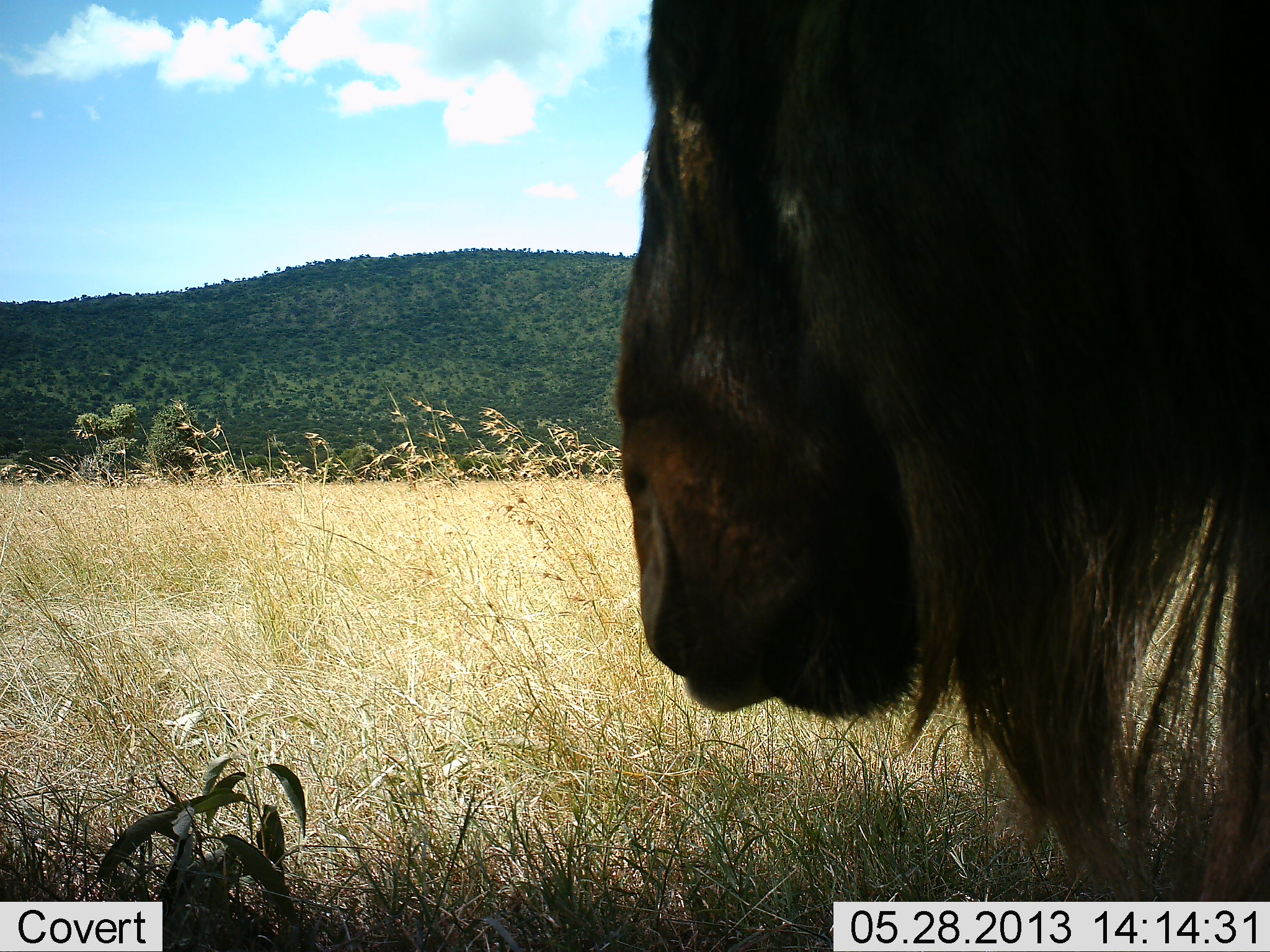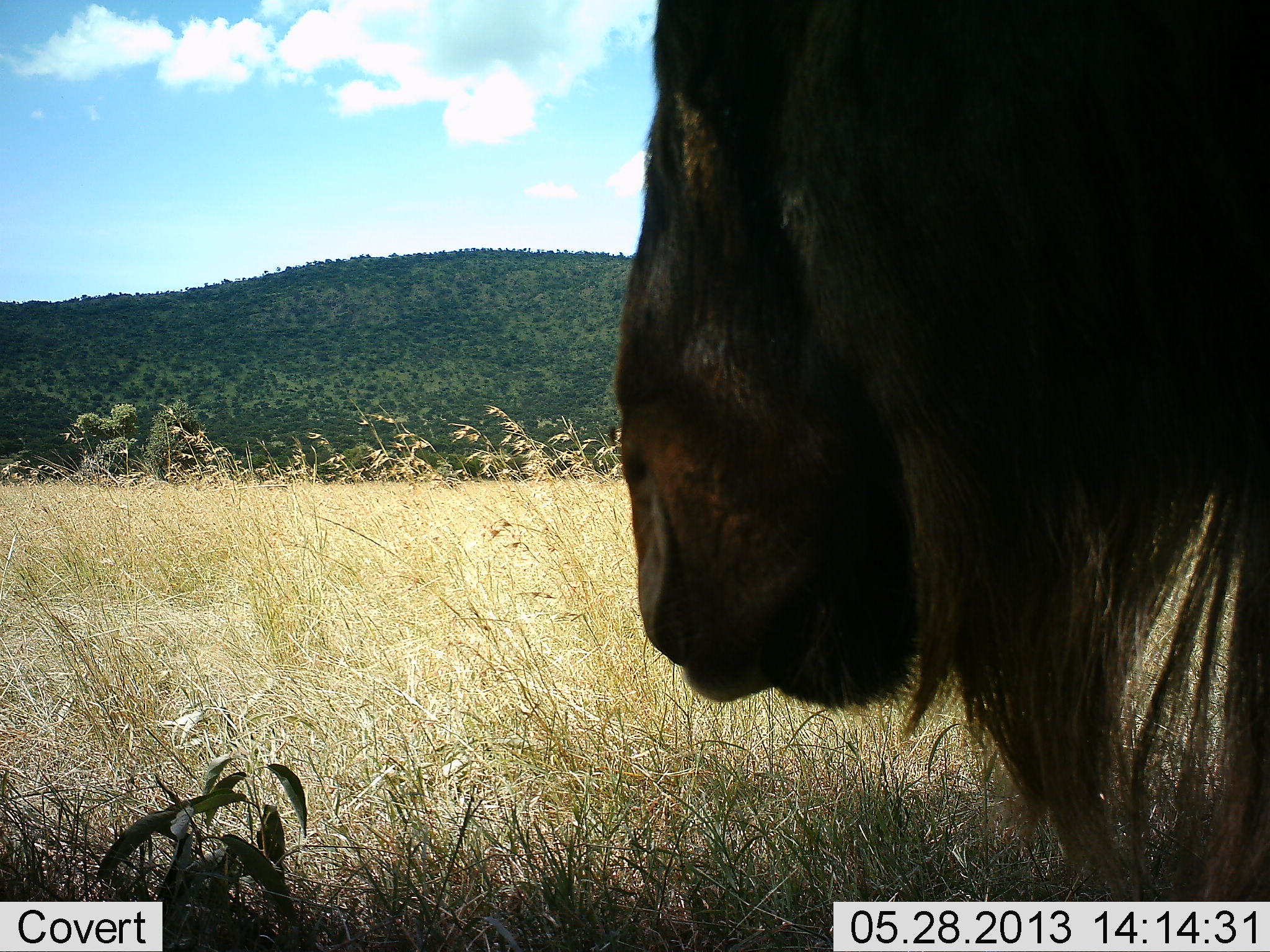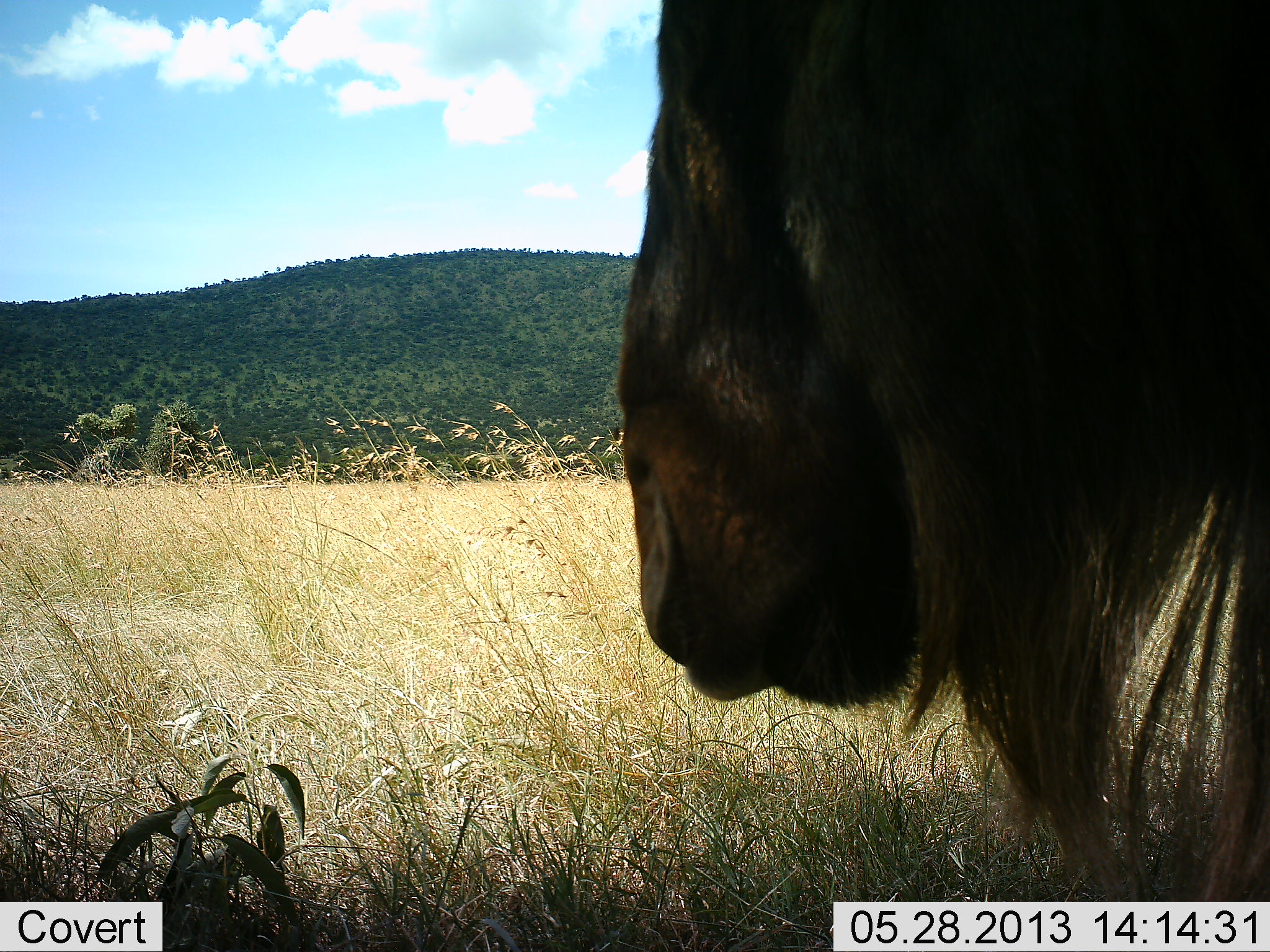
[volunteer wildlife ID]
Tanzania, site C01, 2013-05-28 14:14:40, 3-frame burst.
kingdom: Animalia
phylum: Chordata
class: Mammalia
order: Artiodactyla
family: Bovidae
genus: Connochaetes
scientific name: Connochaetes taurinus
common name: blue wildebeest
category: wildebeest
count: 1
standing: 90%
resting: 10%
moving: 0%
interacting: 0%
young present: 0%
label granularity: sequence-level